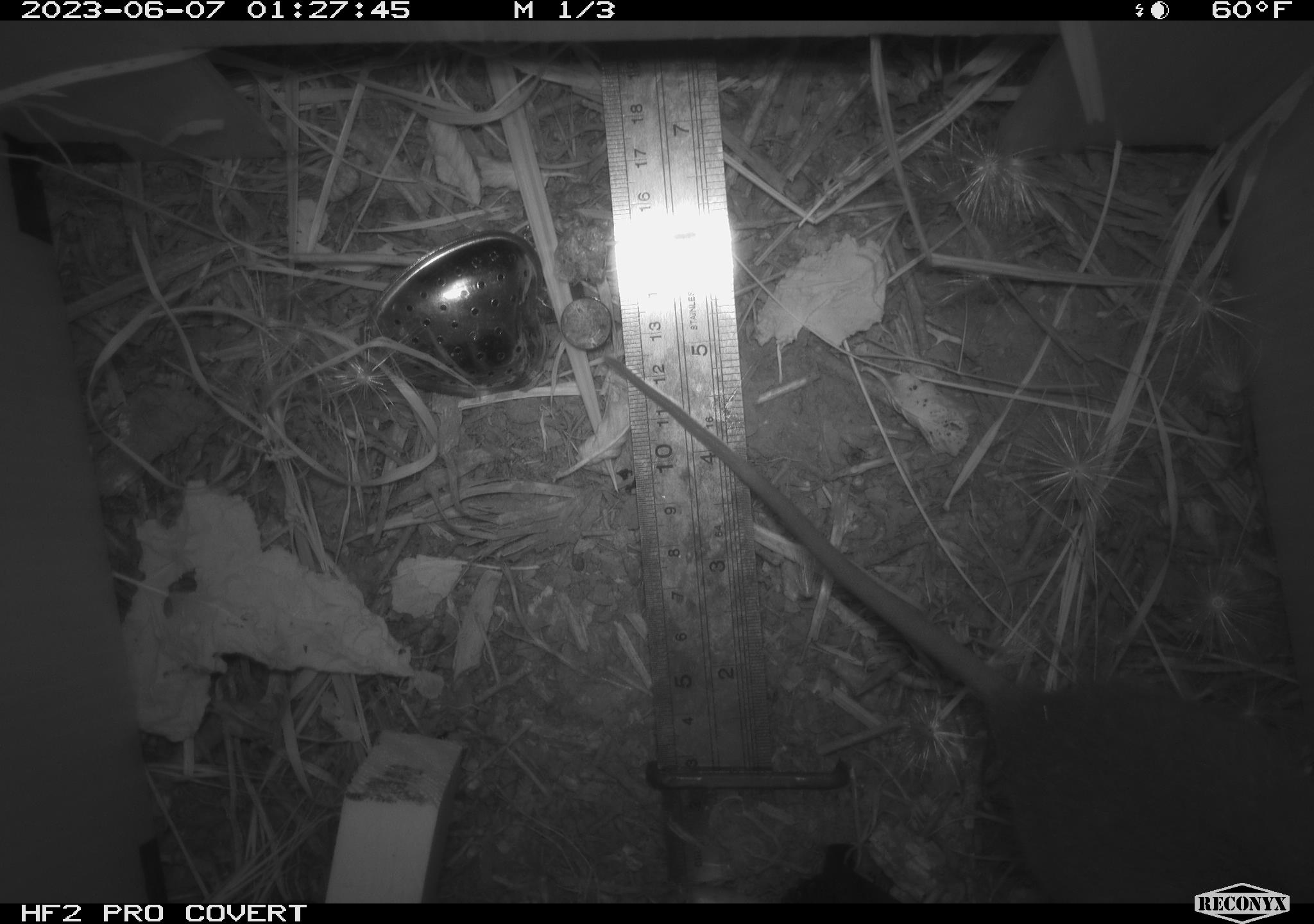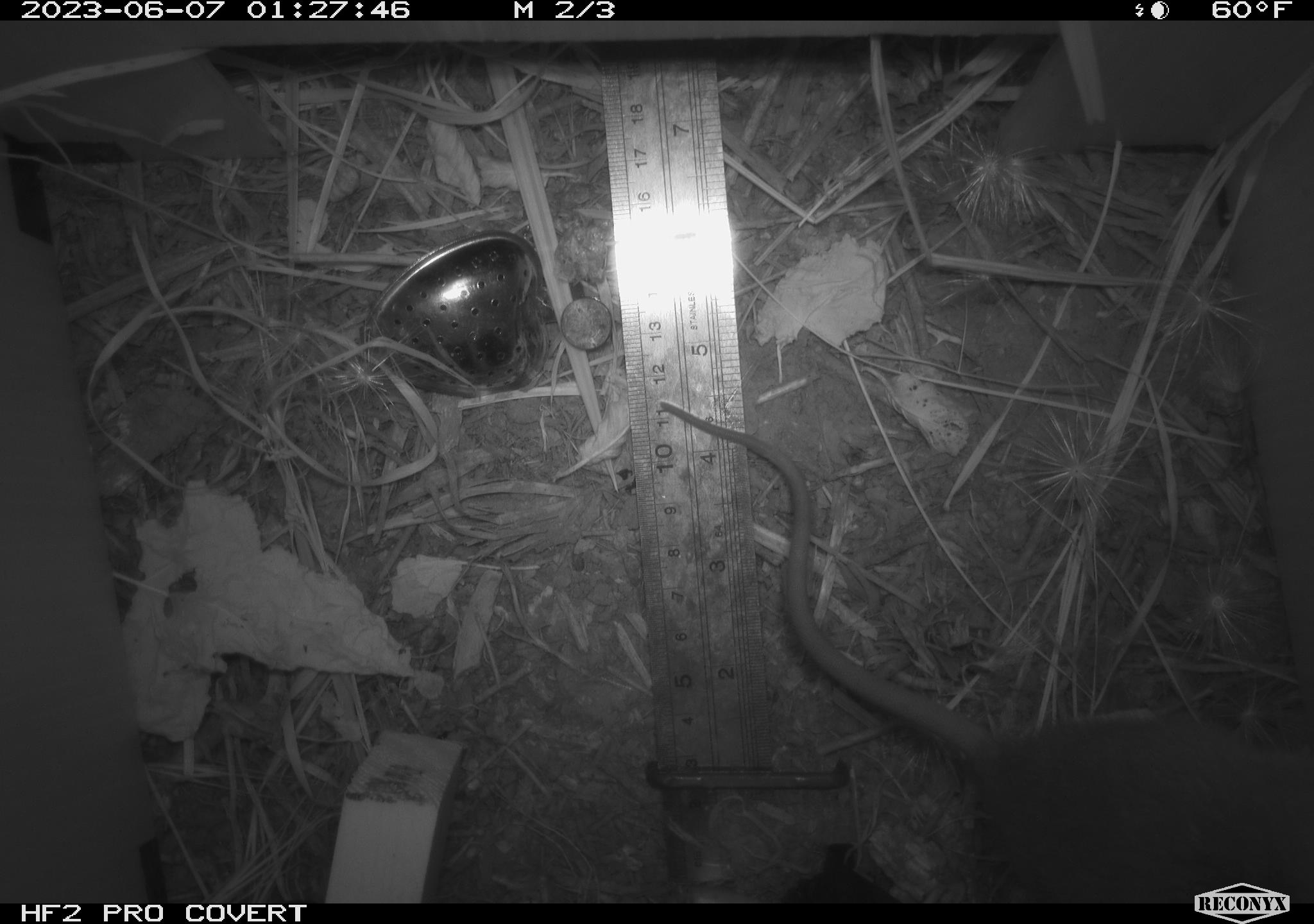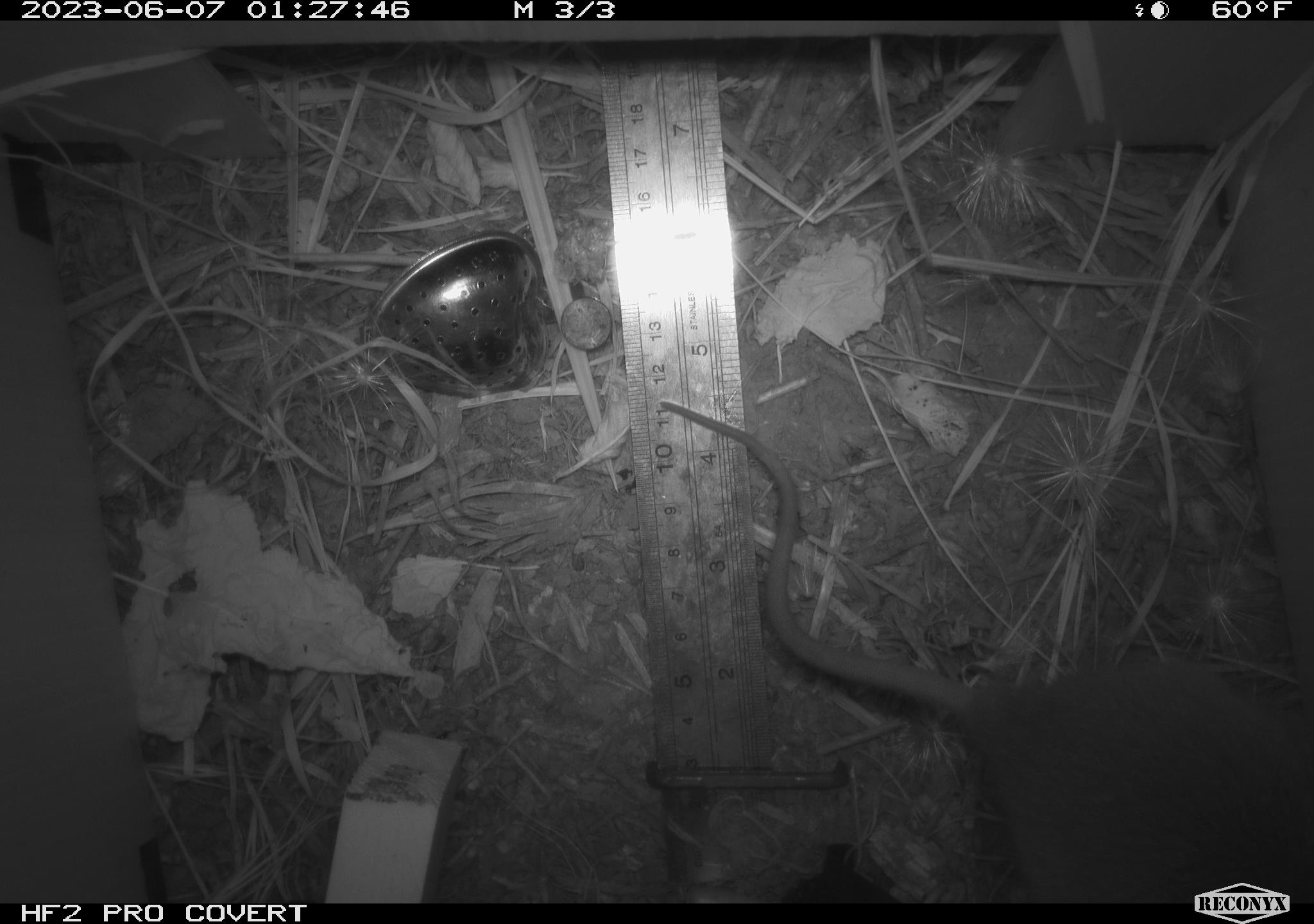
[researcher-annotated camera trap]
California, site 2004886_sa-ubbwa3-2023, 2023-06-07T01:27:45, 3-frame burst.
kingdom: Animalia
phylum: Chordata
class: Mammalia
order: Rodentia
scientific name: Rodentia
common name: mouse species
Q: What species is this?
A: Mouse species (Rodentia).